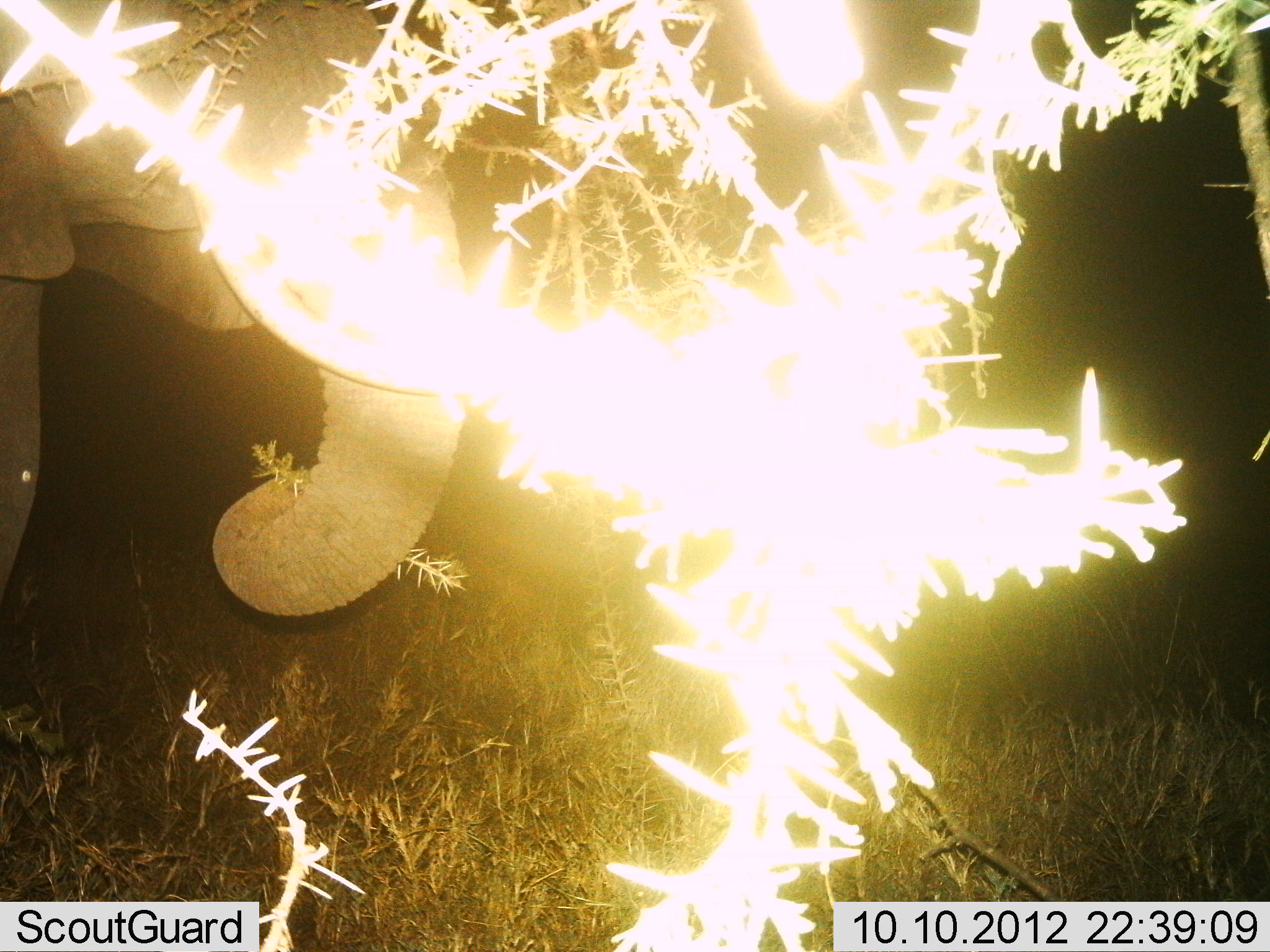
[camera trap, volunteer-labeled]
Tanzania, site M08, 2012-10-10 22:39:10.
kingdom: Animalia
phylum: Chordata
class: Mammalia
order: Proboscidea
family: Elephantidae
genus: Loxodonta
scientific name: Loxodonta africana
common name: african bush elephant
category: elephant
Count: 1.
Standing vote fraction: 50%.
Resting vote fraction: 0%.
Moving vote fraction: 0%.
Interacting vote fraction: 0%.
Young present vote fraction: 0%.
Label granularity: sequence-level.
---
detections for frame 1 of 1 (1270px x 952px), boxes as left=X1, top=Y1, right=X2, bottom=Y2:
animal: left=0, top=0, right=470, bottom=619